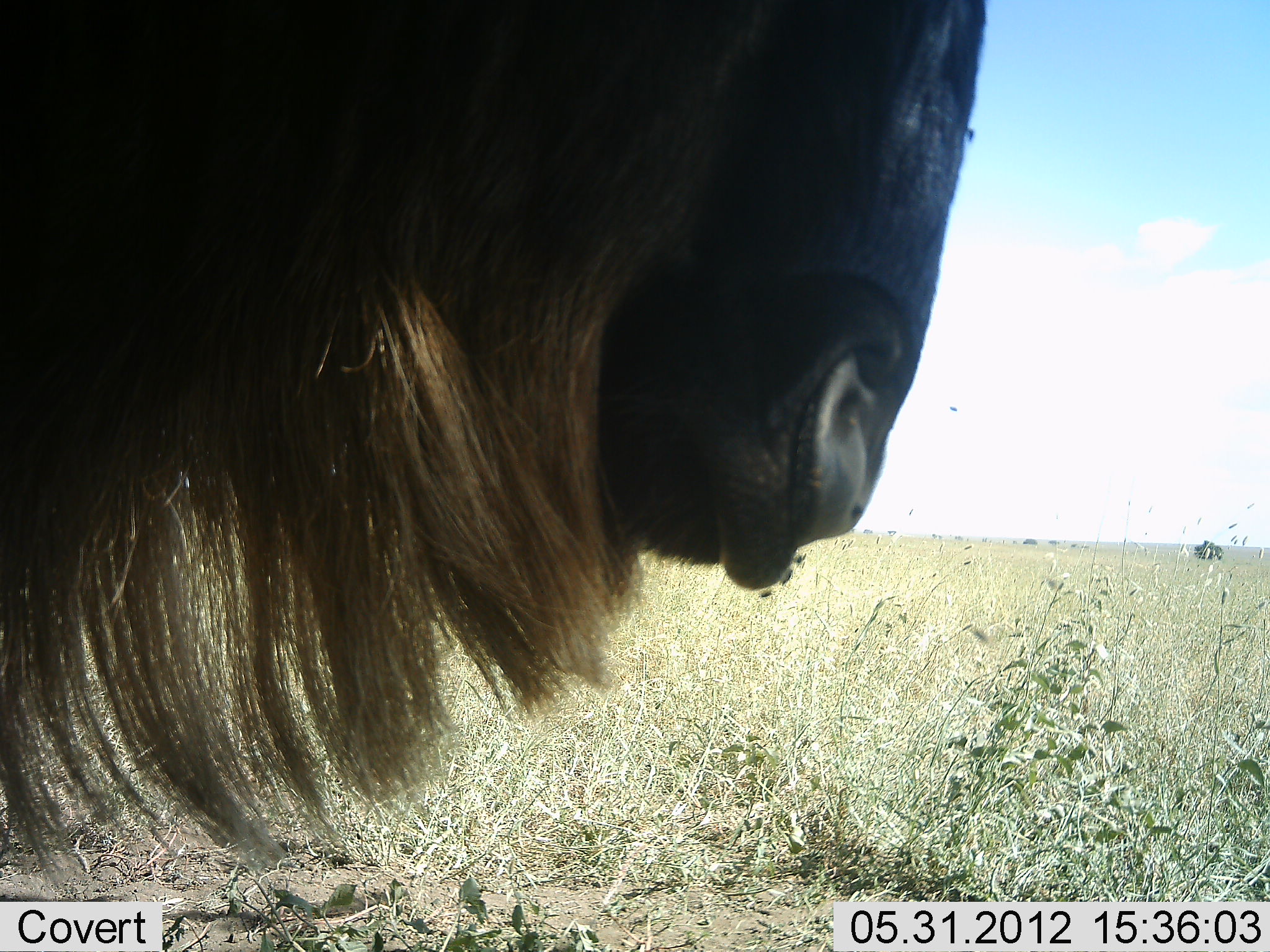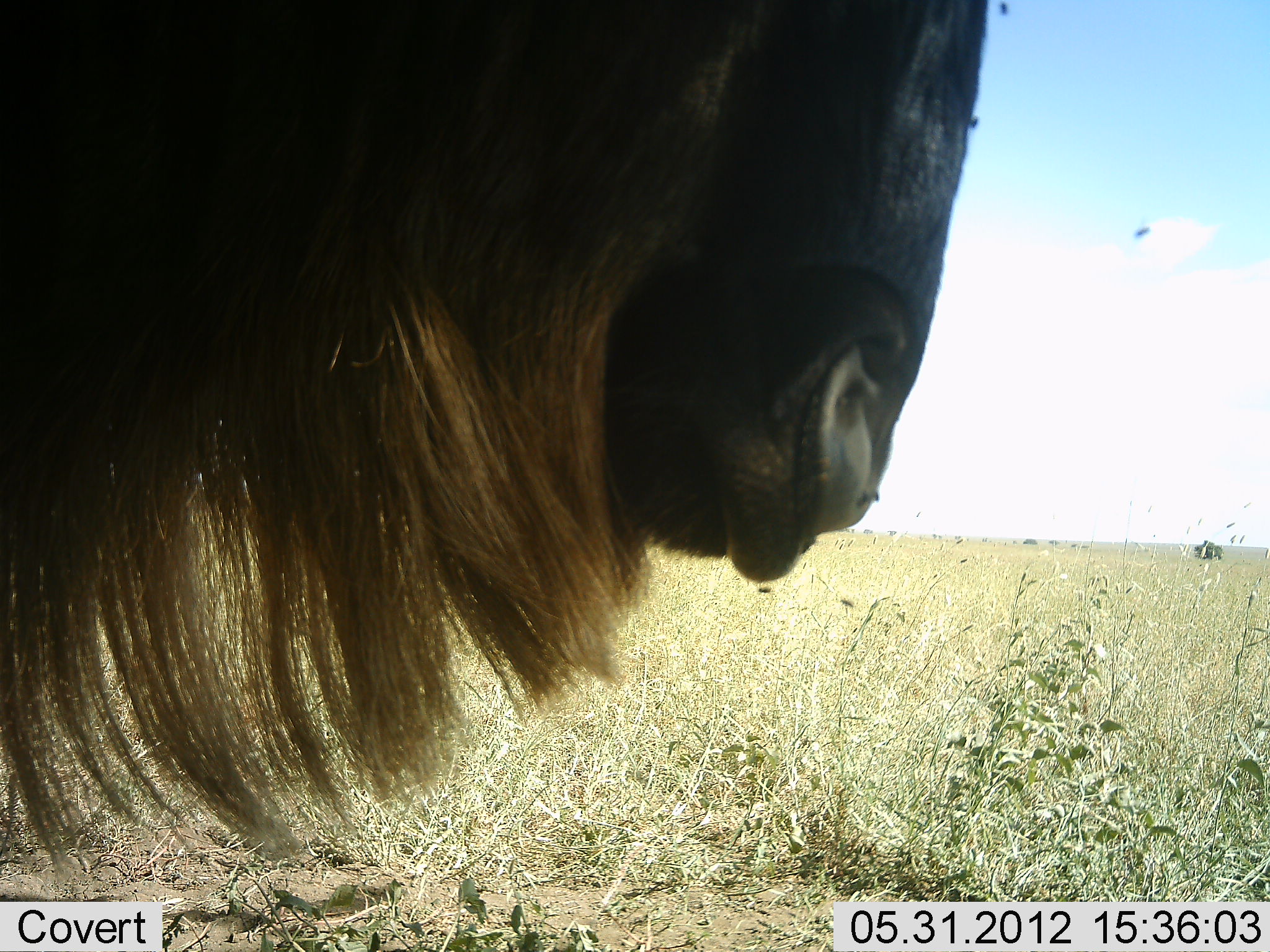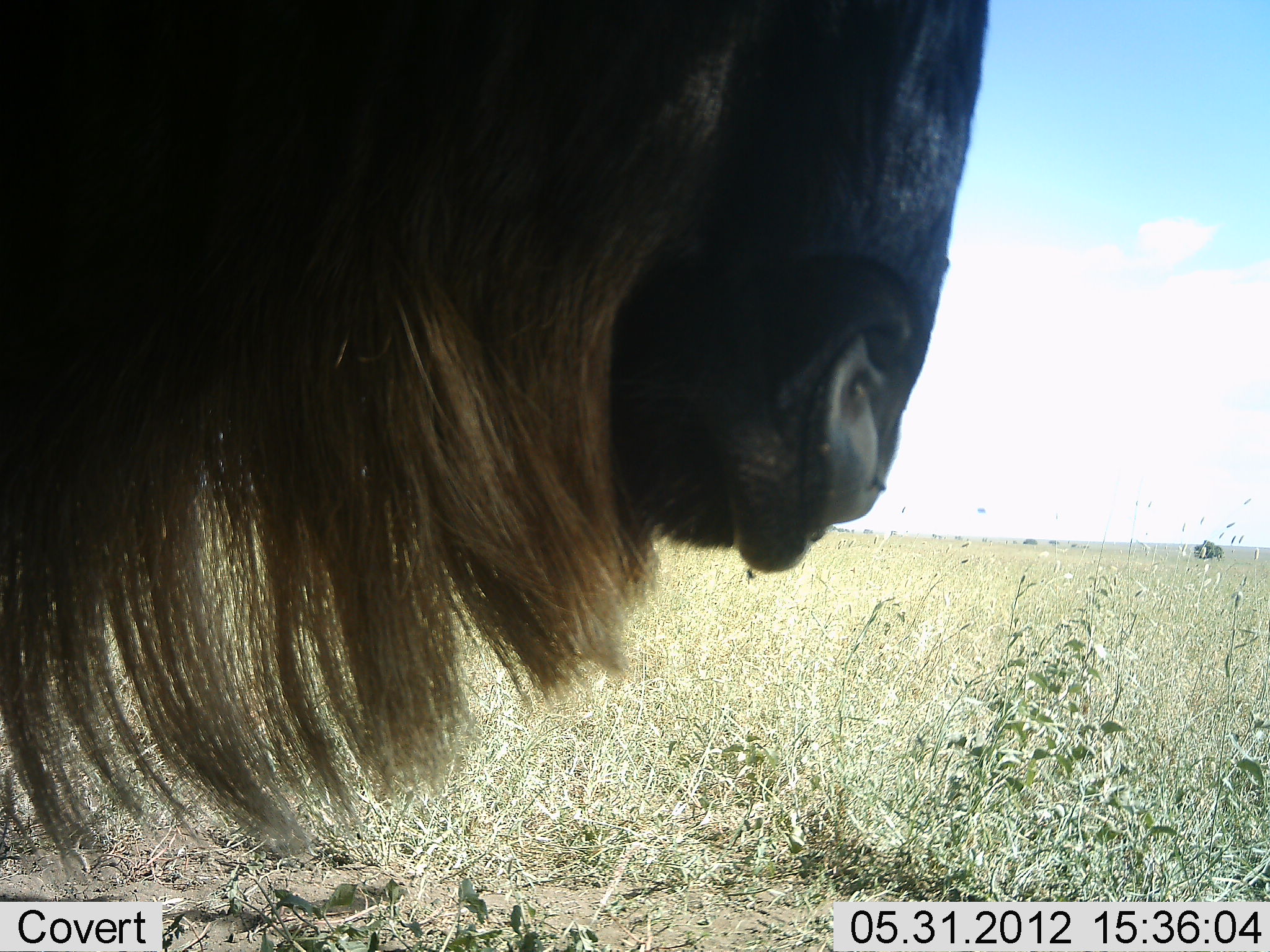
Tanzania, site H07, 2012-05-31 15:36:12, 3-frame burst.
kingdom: Animalia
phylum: Chordata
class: Mammalia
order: Artiodactyla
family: Bovidae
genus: Connochaetes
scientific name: Connochaetes taurinus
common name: blue wildebeest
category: wildebeest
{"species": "wildebeest (blue wildebeest) (Connochaetes taurinus)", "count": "1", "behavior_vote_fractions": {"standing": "100%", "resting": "0%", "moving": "0%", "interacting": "0%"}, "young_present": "0%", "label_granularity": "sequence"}